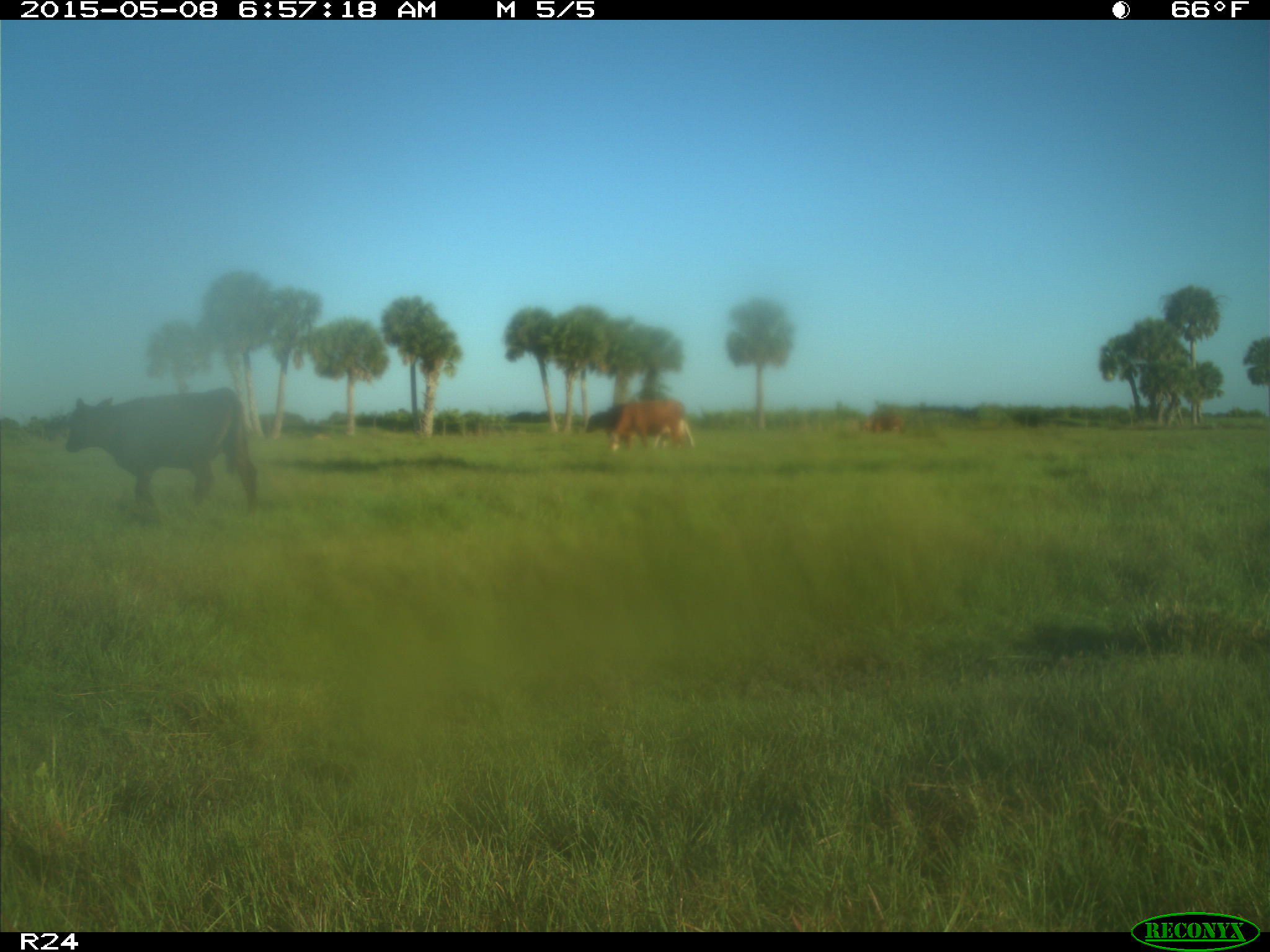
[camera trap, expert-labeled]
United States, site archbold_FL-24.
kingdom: Animalia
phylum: Chordata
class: Mammalia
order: Artiodactyla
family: Bovidae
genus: Bos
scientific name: Bos taurus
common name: domestic cow